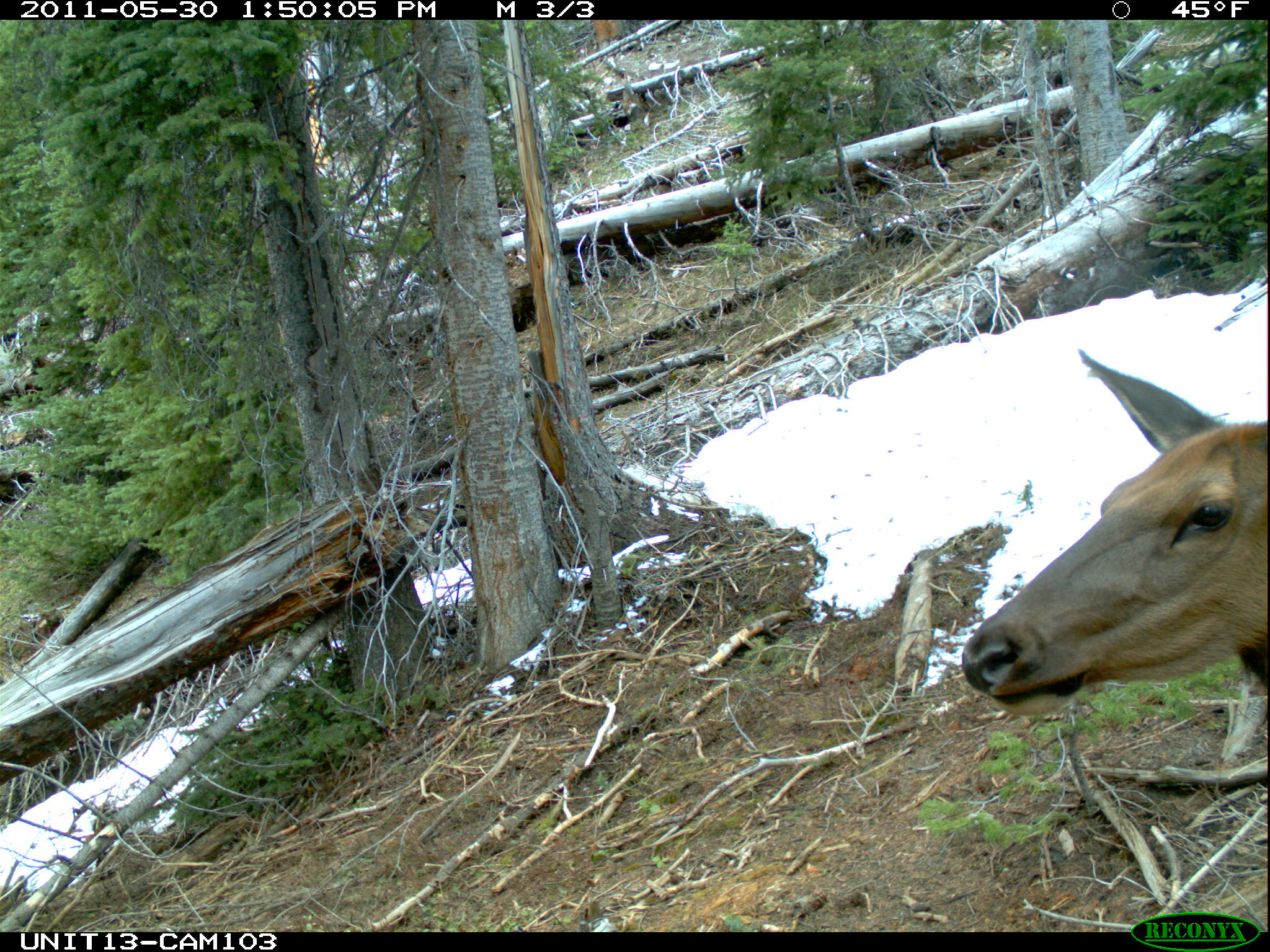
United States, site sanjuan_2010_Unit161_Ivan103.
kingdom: Animalia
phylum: Chordata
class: Mammalia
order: Artiodactyla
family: Cervidae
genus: Cervus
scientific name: Cervus elaphus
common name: red deer